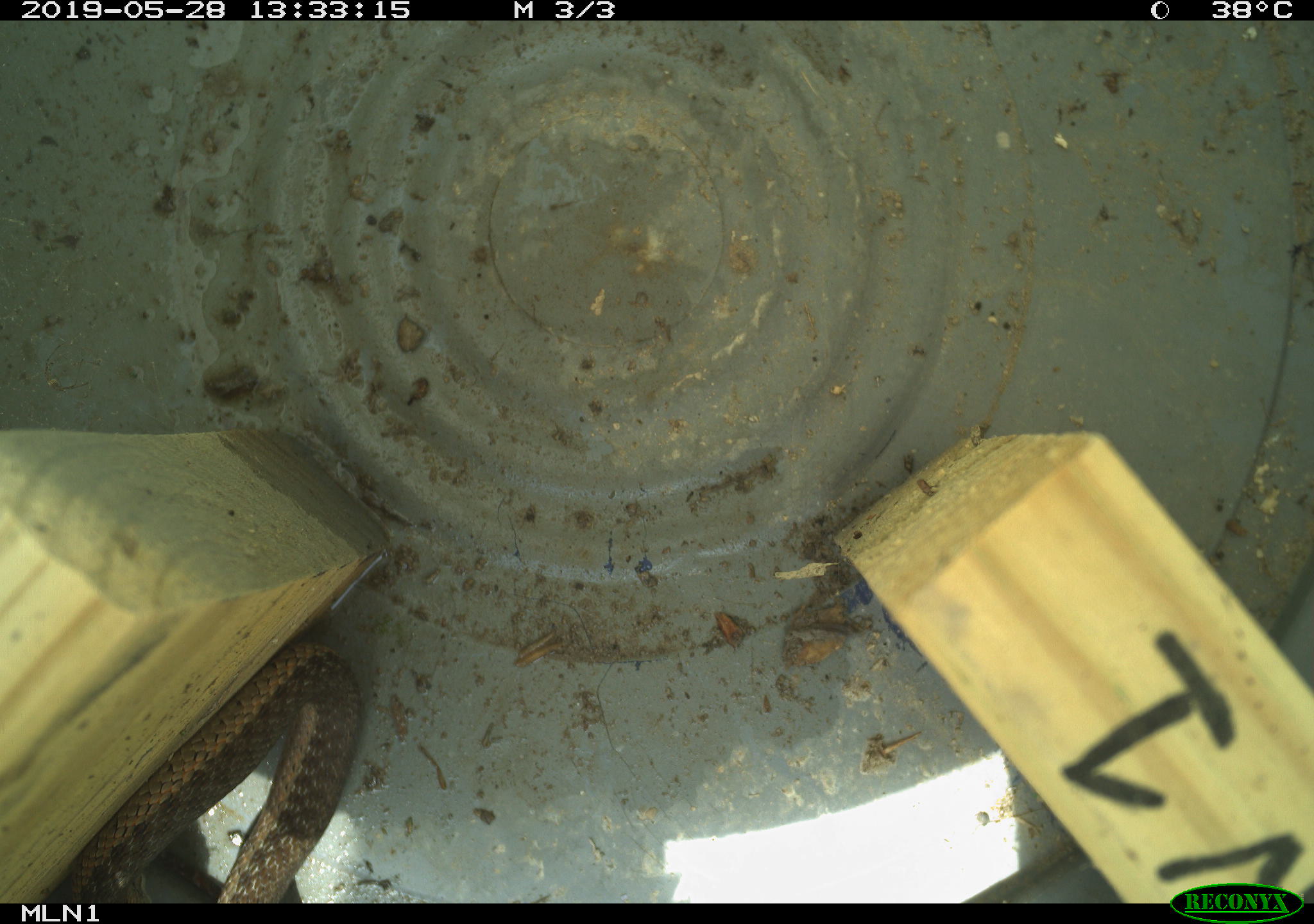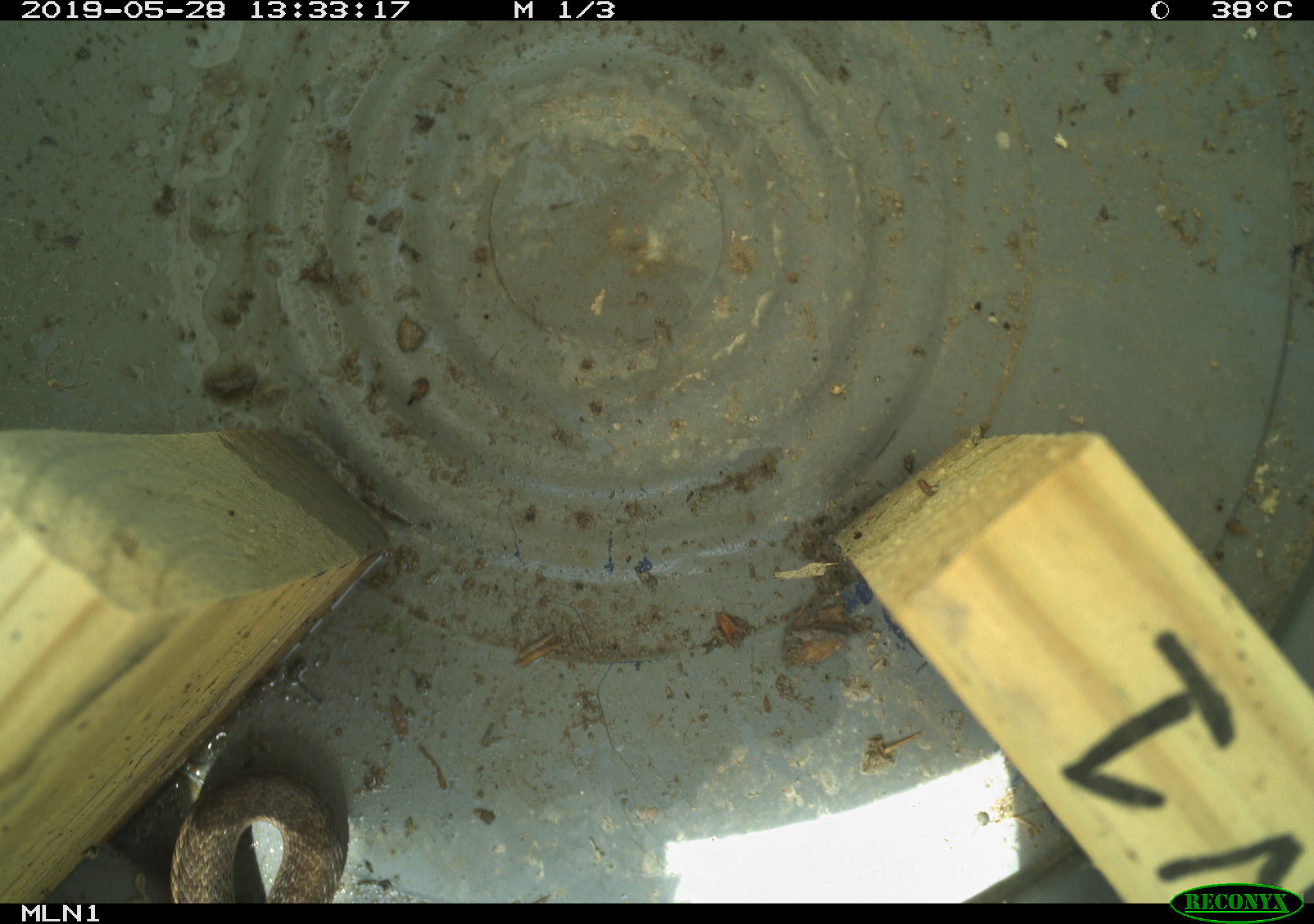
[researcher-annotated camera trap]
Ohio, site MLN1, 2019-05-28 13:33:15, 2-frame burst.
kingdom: Animalia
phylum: Chordata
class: Reptilia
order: Squamata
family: Colubridae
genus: Thamnophis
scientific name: Thamnophis sirtalis sirtalis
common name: eastern gartersnake